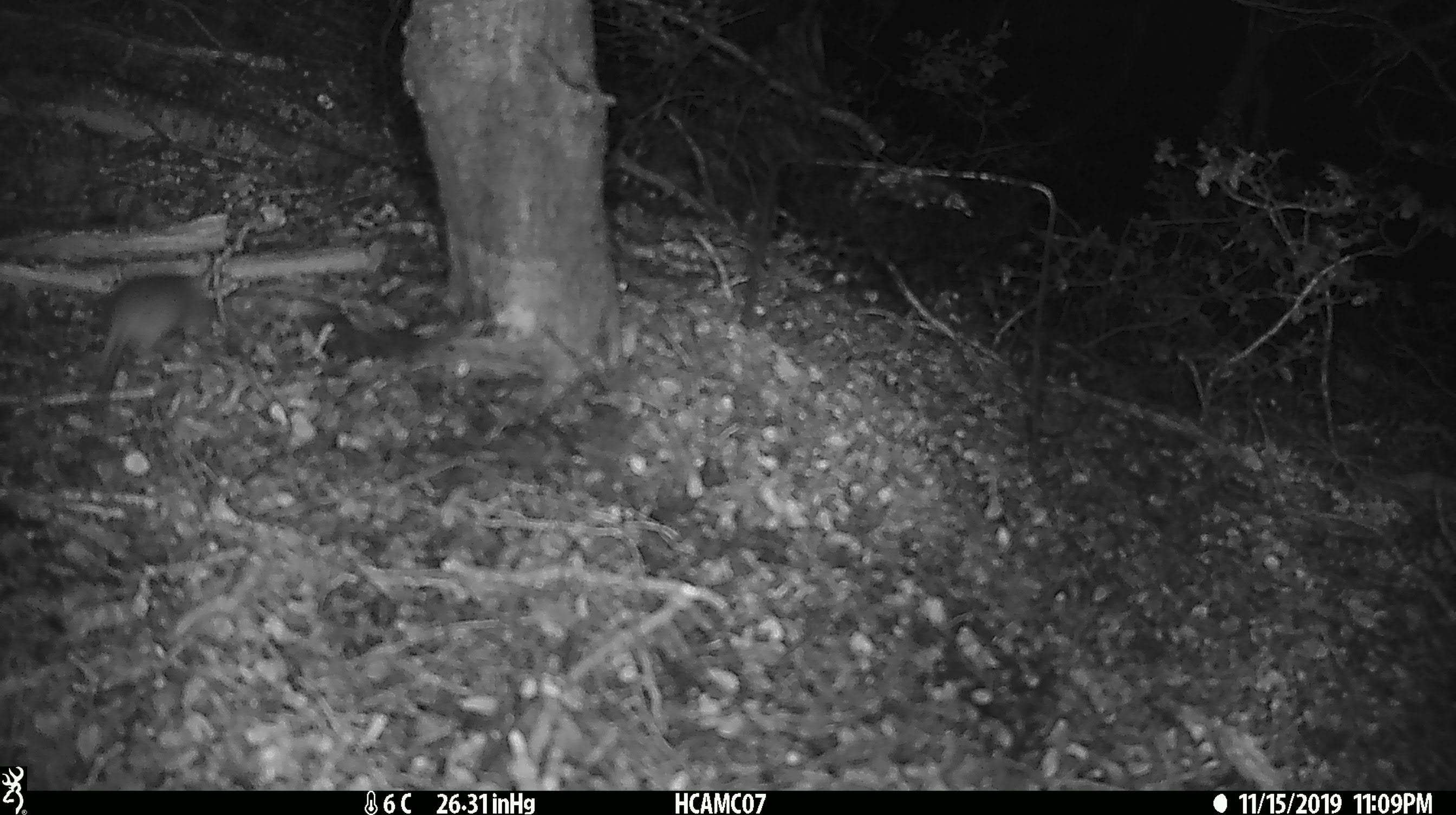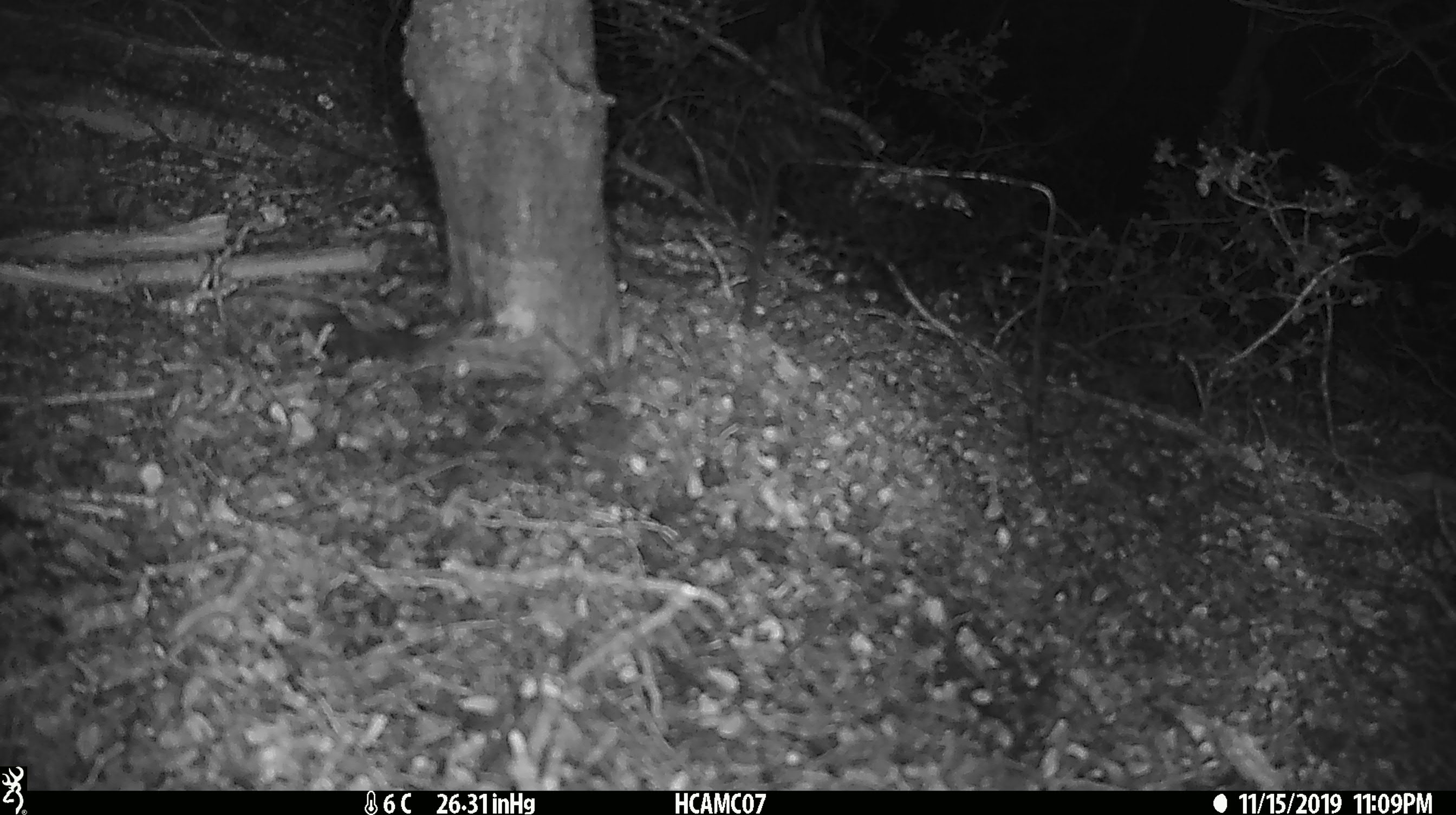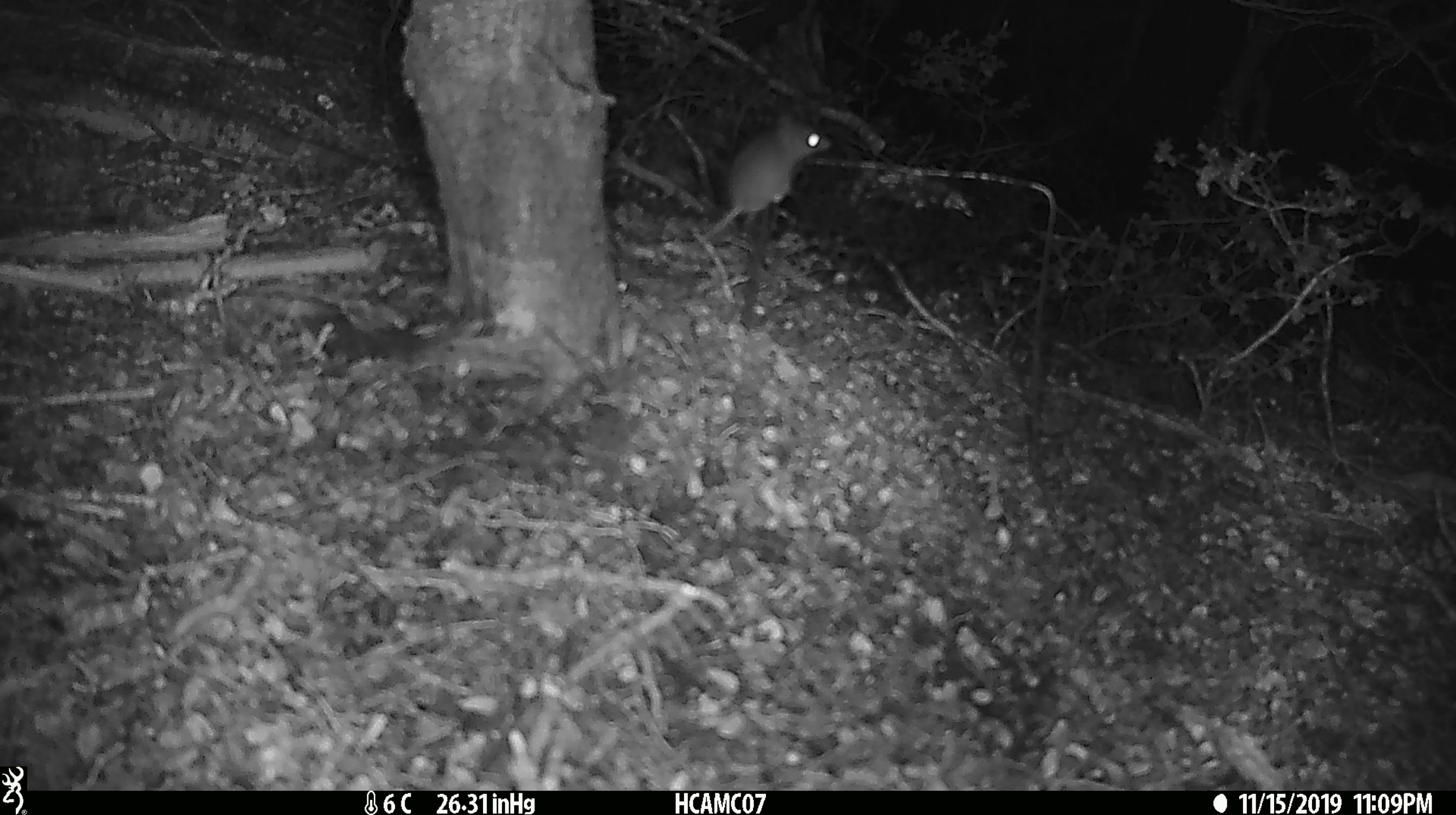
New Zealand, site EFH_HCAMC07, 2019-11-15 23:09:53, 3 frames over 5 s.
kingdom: Animalia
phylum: Chordata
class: Mammalia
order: Rodentia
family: Muridae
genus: Mus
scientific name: Mus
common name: mouse